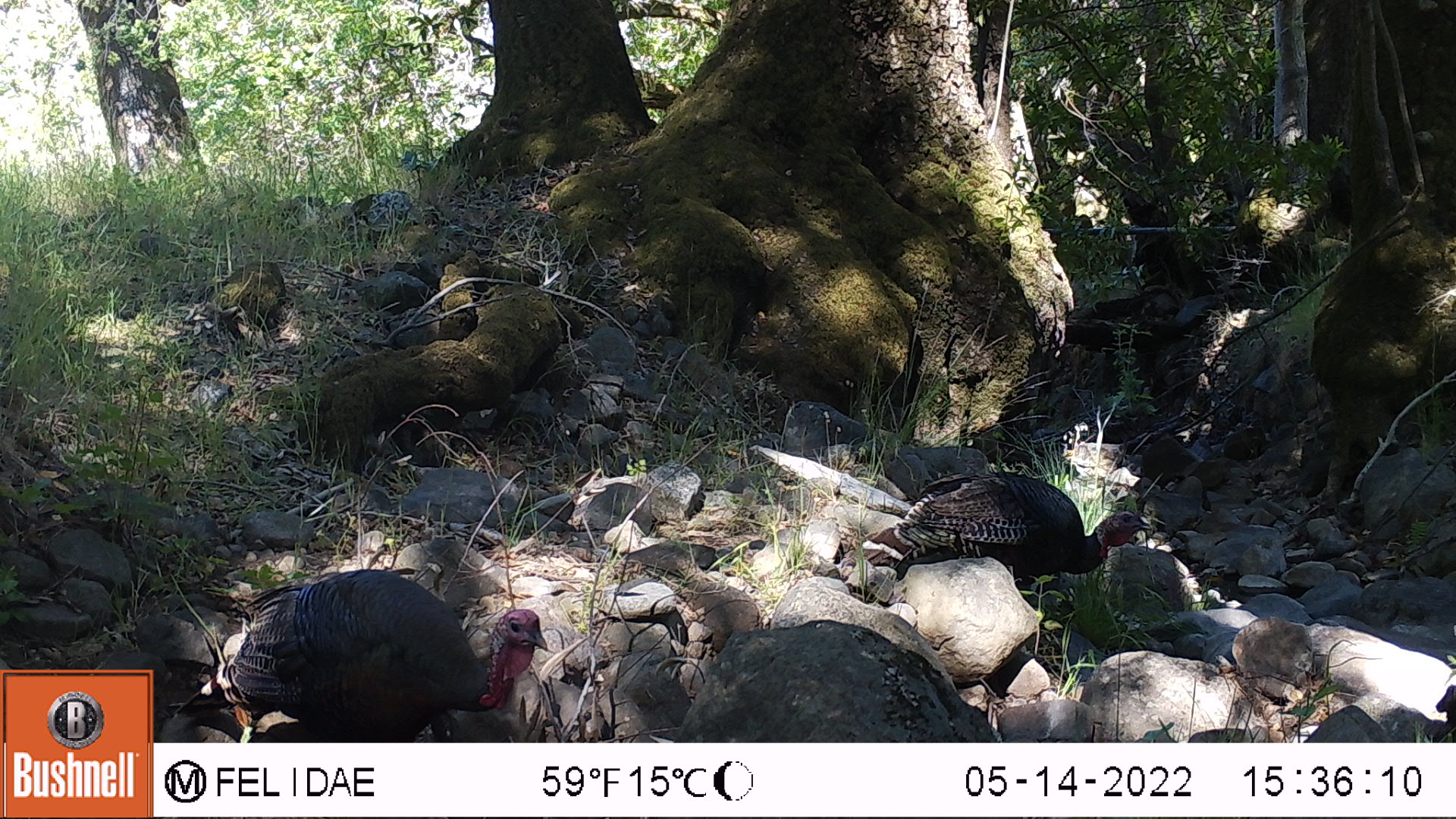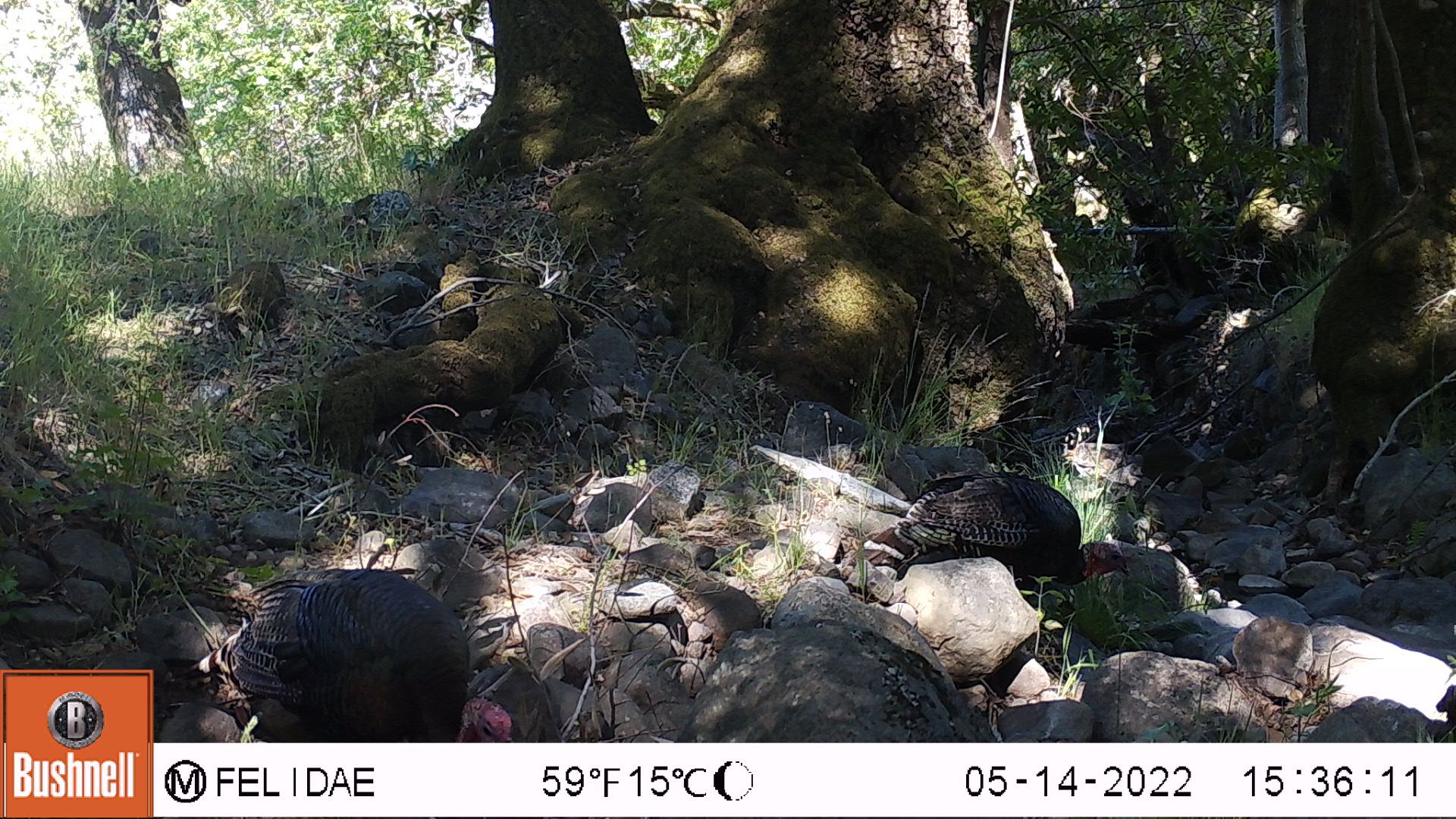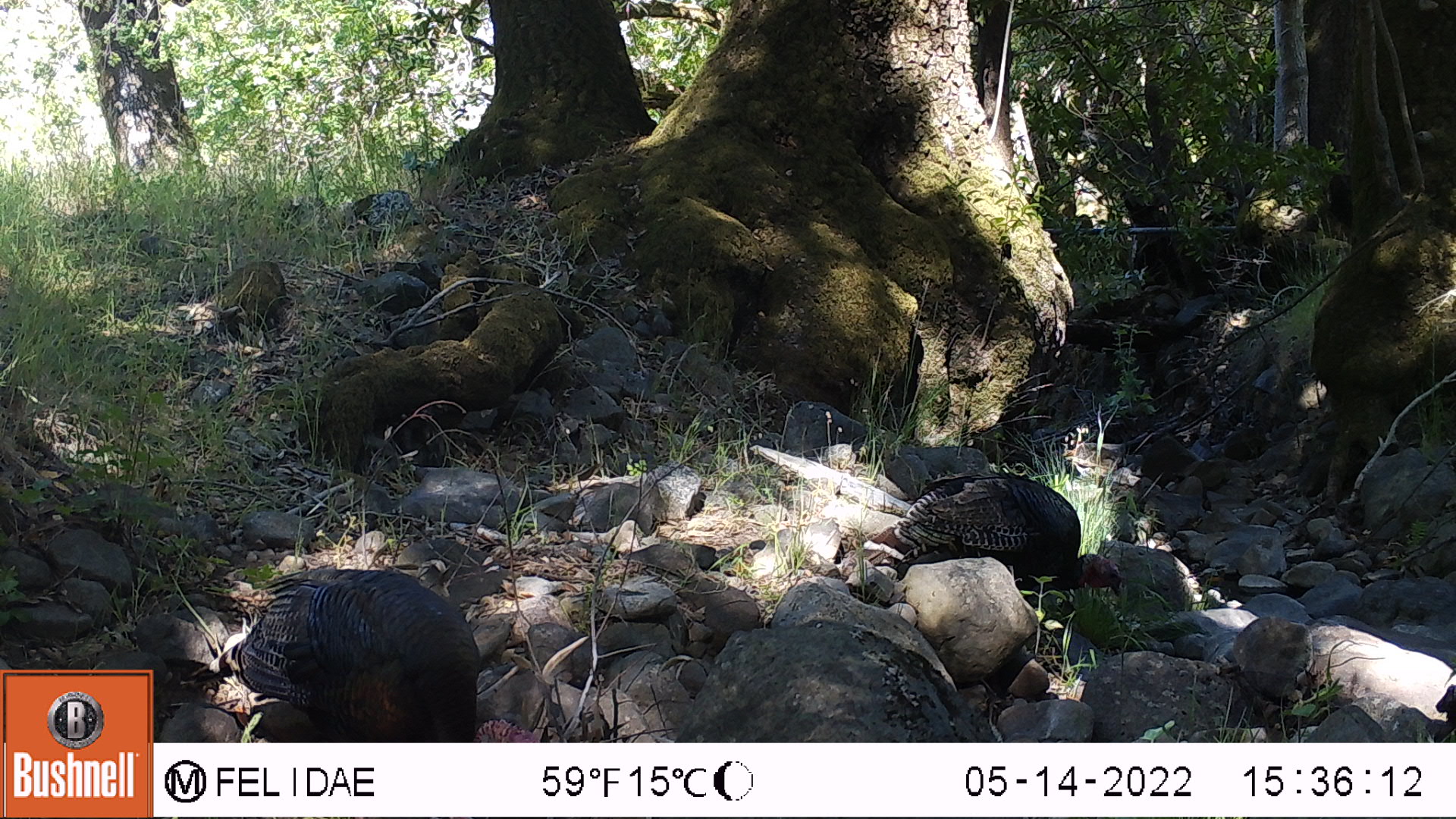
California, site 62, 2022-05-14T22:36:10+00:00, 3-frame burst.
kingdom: Animalia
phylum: Chordata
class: Aves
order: Galliformes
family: Phasianidae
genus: Meleagris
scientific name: Meleagris gallopavo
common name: turkey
Turkey (Meleagris gallopavo).